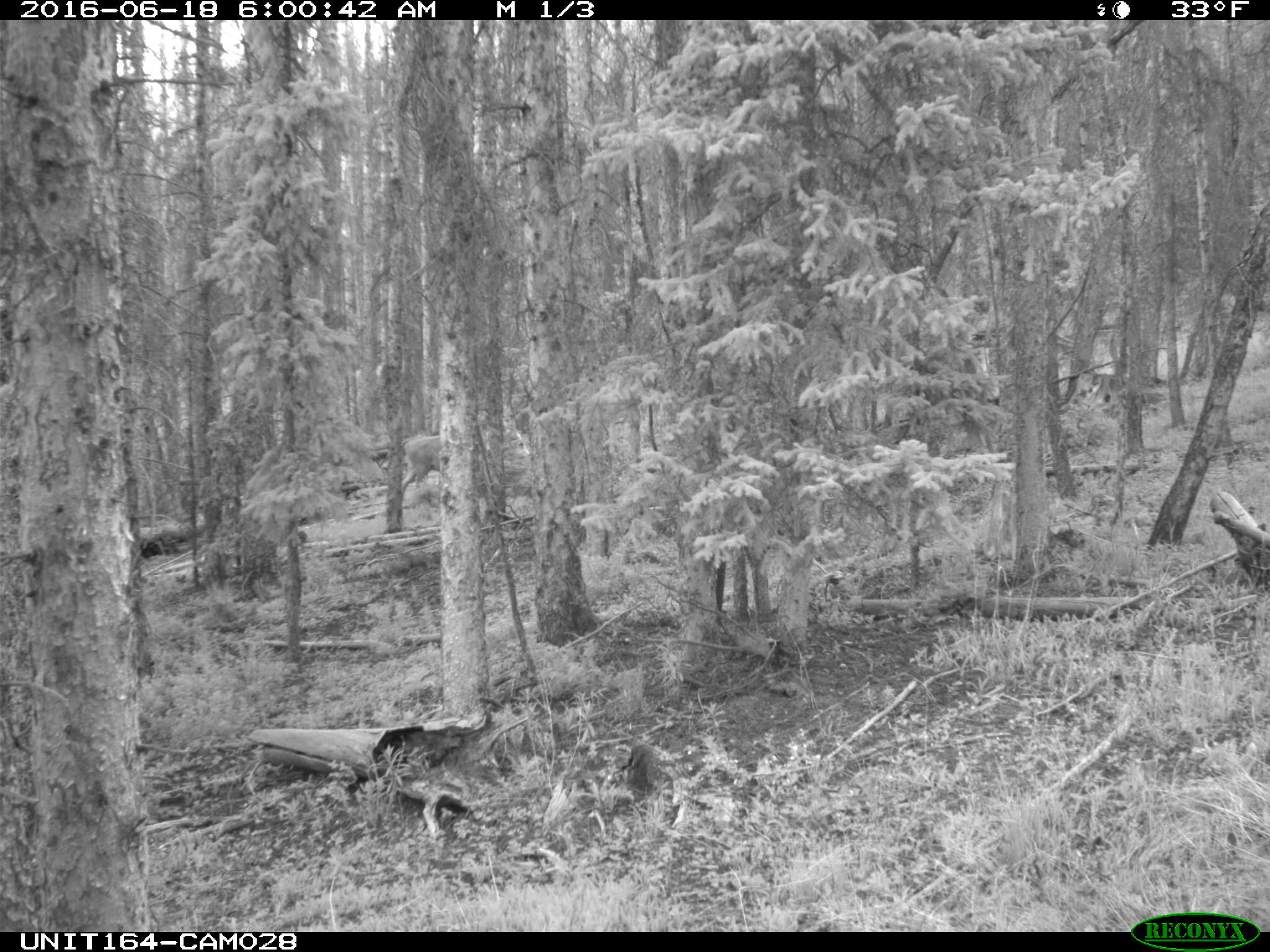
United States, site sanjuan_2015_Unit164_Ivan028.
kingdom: Animalia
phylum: Chordata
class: Mammalia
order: Artiodactyla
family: Bovidae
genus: Bos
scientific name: Bos taurus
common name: domestic cow